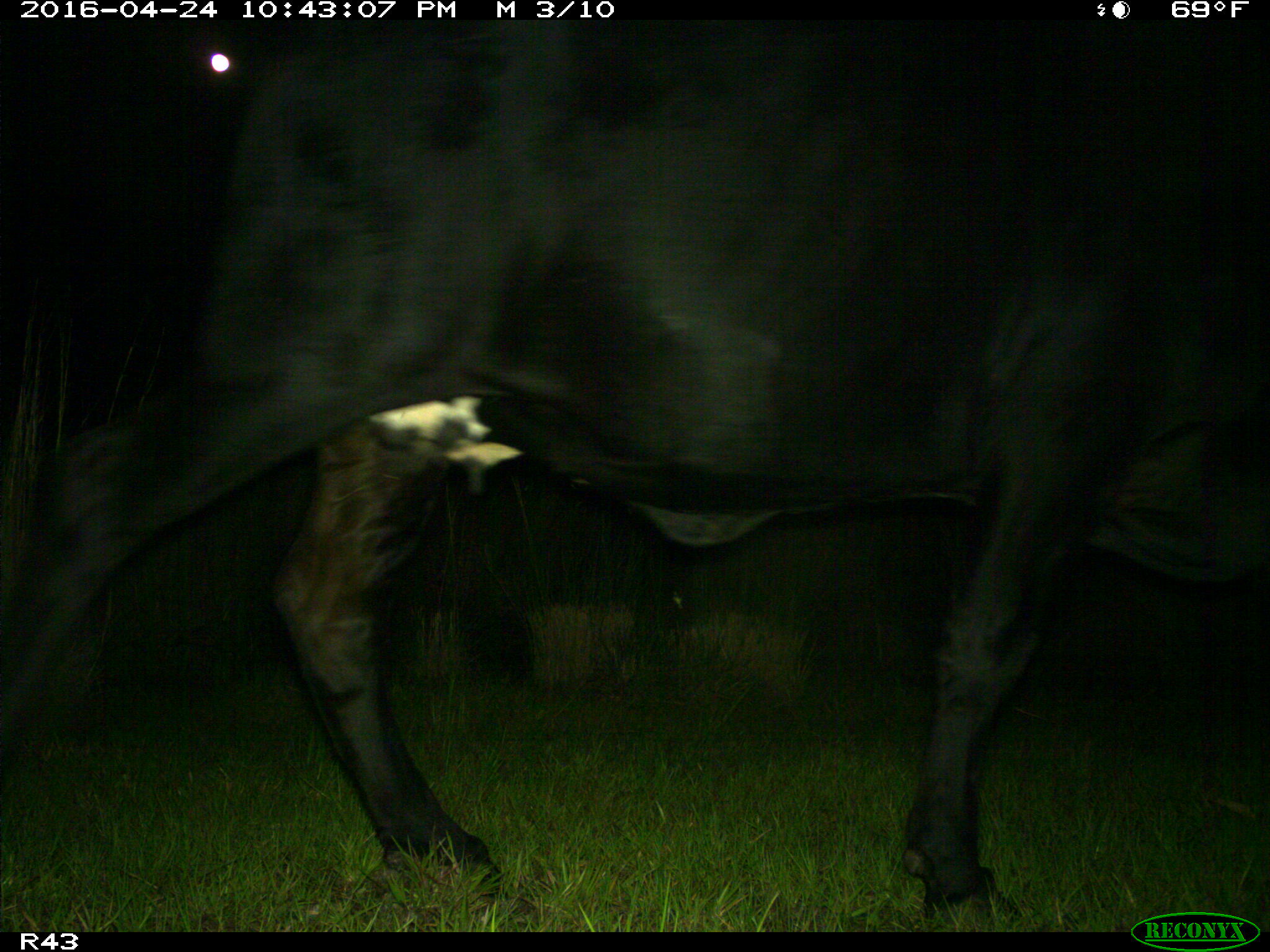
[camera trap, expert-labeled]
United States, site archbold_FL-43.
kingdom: Animalia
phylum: Chordata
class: Mammalia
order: Artiodactyla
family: Bovidae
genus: Bos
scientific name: Bos taurus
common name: domestic cow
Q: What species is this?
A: Bos taurus (domestic cow).